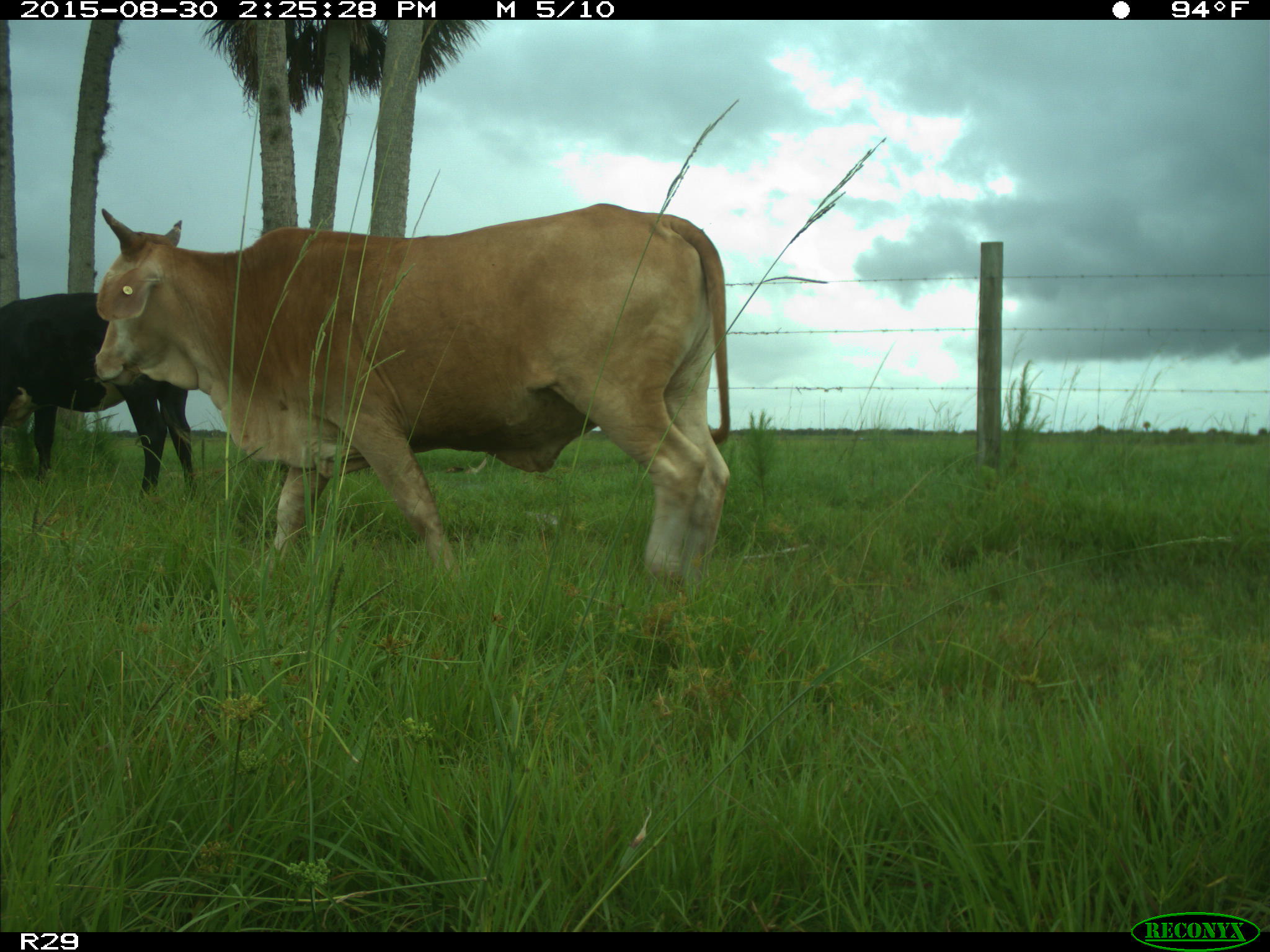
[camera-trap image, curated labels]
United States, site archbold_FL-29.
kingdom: Animalia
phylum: Chordata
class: Mammalia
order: Artiodactyla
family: Bovidae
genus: Bos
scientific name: Bos taurus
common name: domestic cow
Bos taurus (domestic cow).